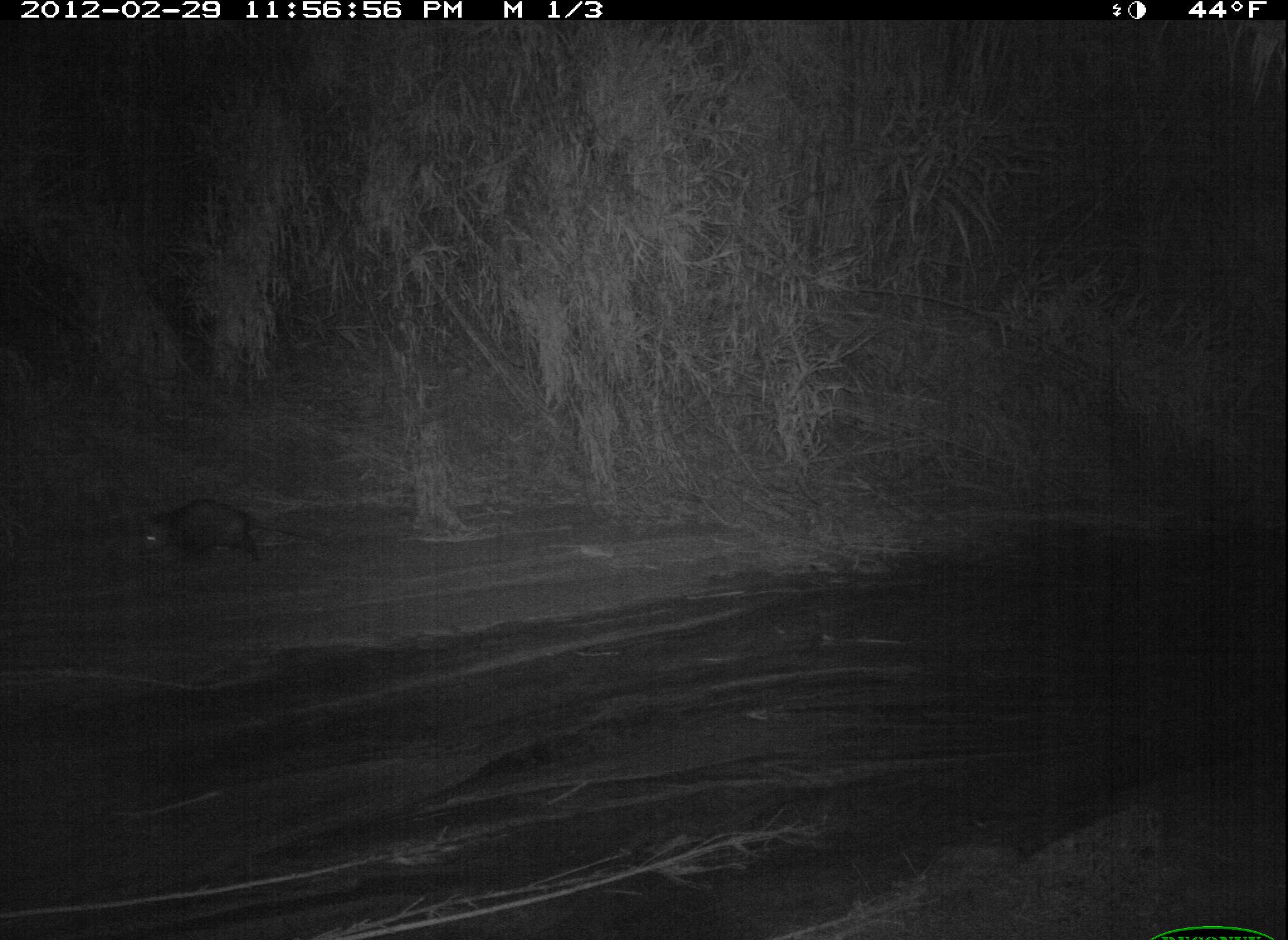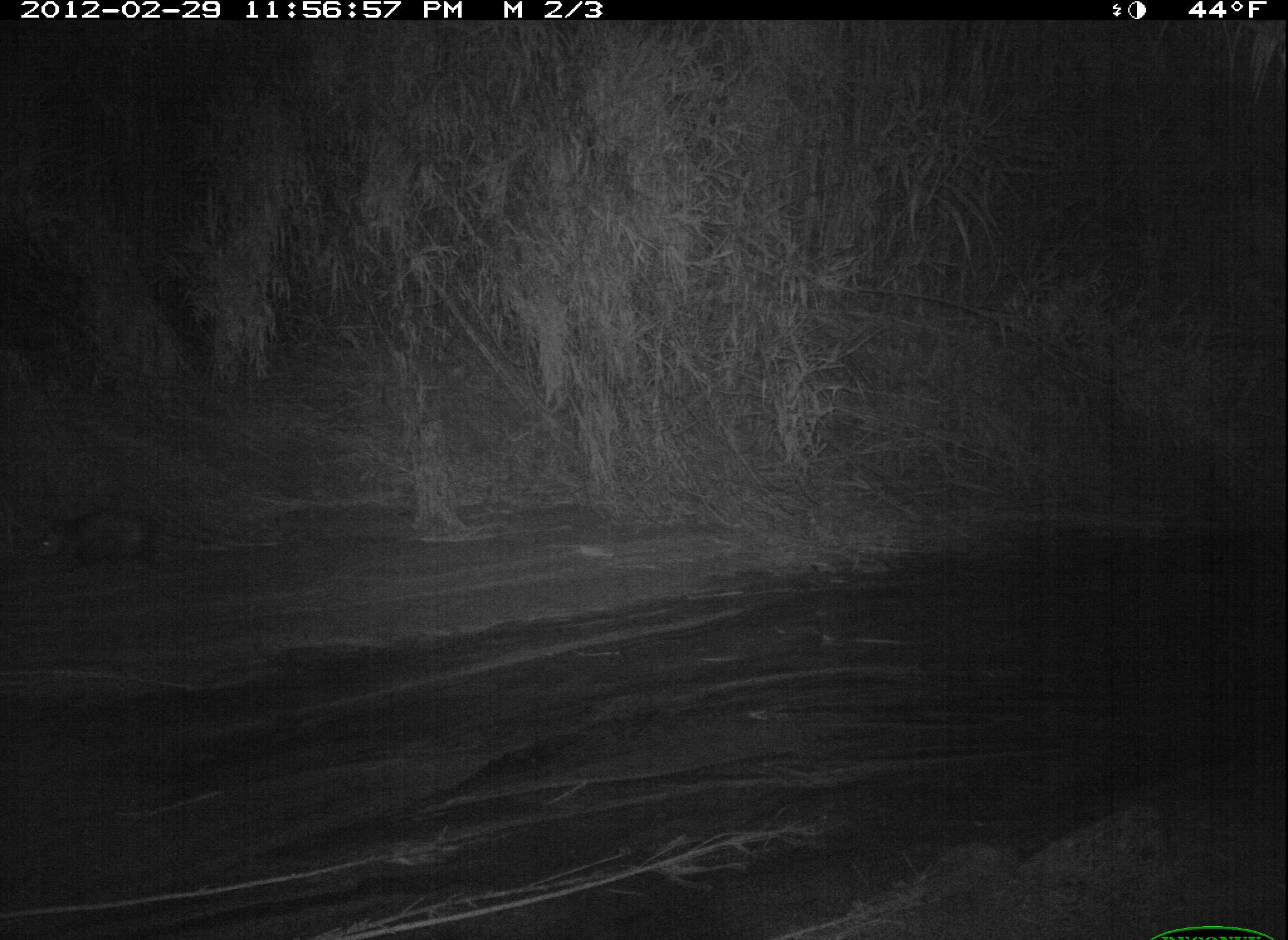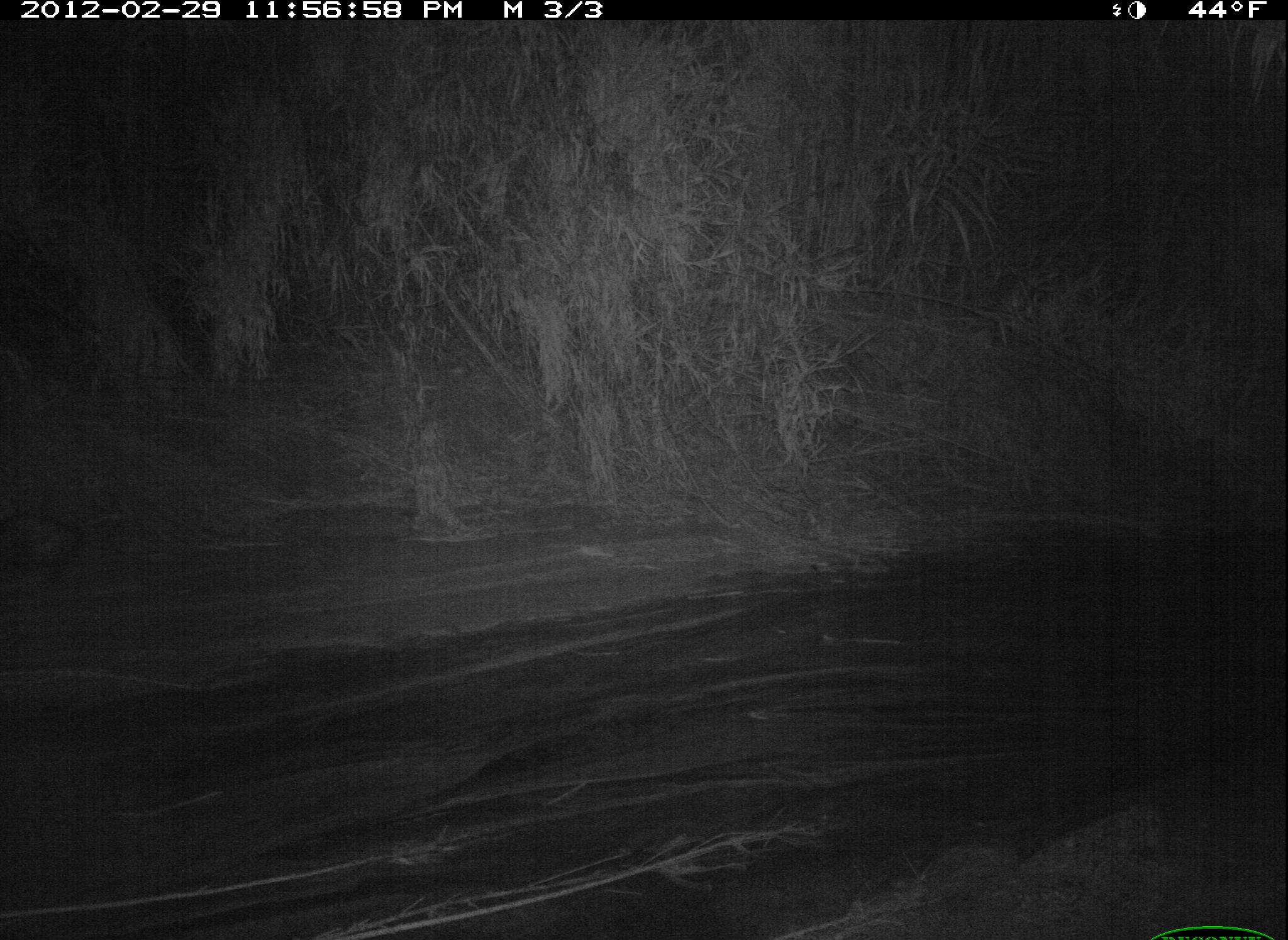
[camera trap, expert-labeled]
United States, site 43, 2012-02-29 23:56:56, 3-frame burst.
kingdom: Animalia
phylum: Chordata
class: Mammalia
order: Didelphimorphia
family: Didelphidae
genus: Didelphis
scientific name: Didelphis virginiana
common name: virginia opossum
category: opossum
Opossum (virginia opossum) (Didelphis virginiana).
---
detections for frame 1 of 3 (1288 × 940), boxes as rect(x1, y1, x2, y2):
opossum: rect(116, 483, 338, 586)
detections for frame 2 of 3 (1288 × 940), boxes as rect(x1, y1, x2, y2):
opossum: rect(32, 490, 282, 593)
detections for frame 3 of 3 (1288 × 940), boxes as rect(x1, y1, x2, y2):
opossum: rect(1, 498, 138, 580)